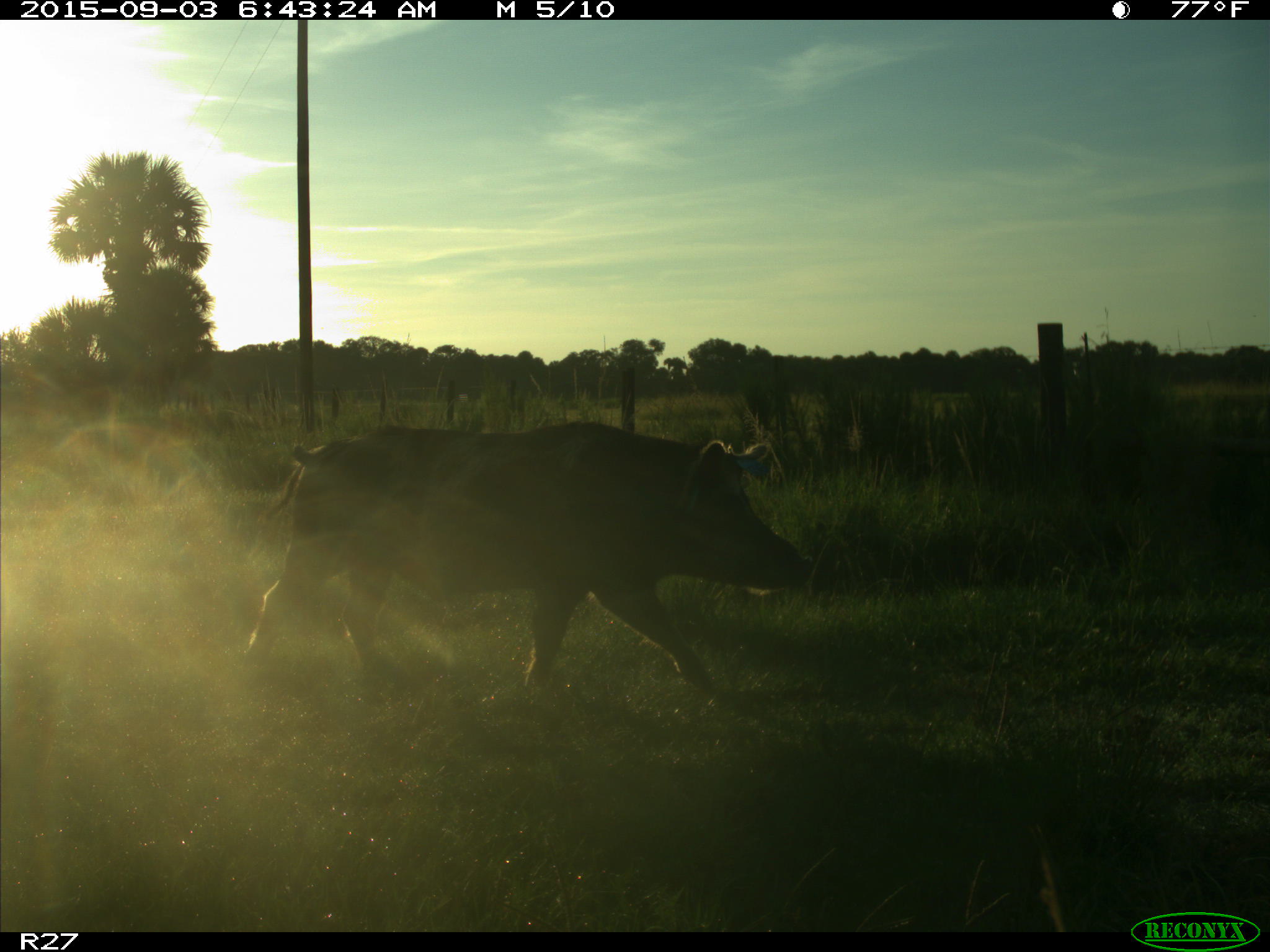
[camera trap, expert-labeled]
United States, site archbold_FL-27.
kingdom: Animalia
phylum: Chordata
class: Mammalia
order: Artiodactyla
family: Suidae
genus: Sus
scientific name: Sus scrofa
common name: wild boar